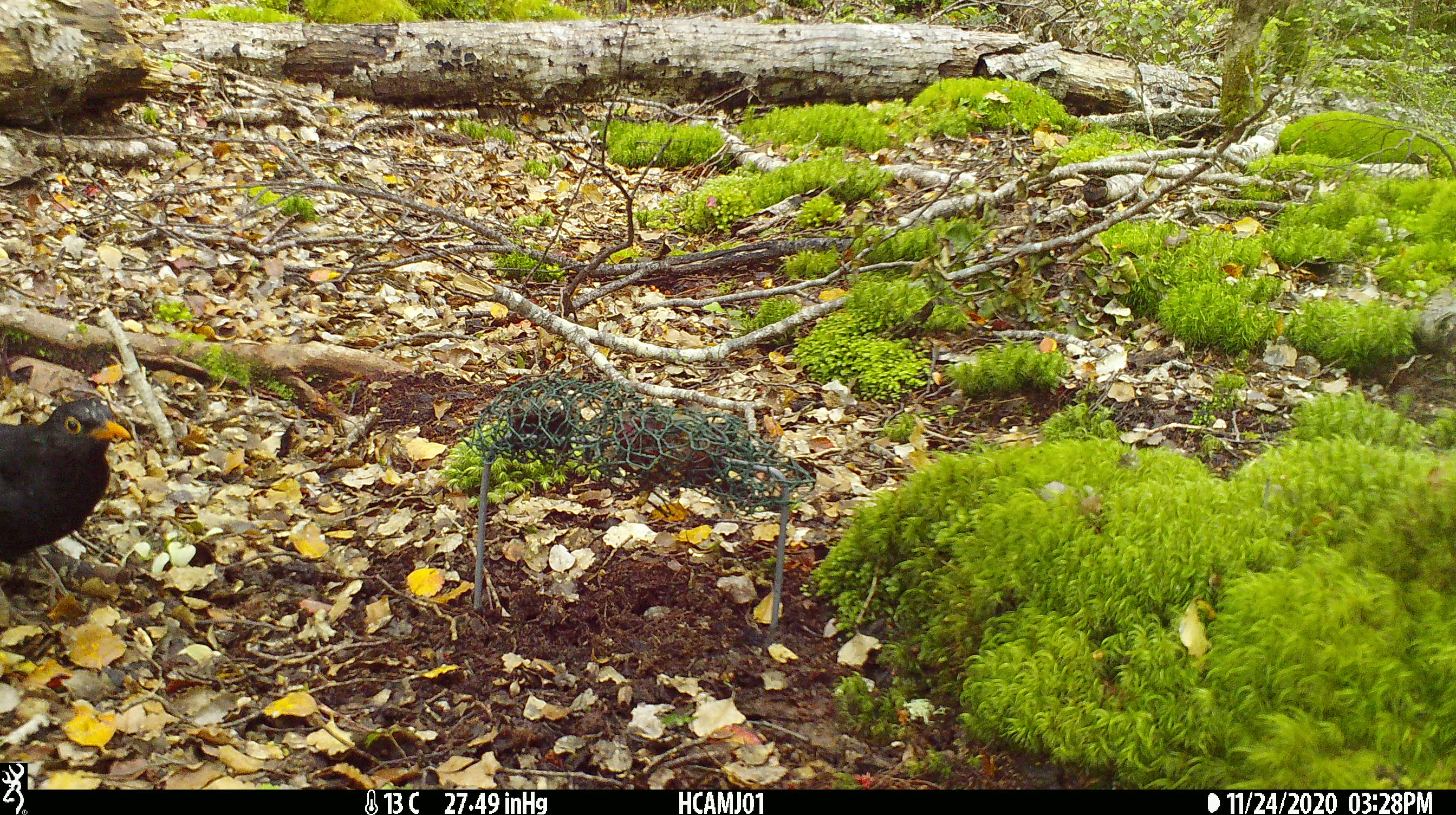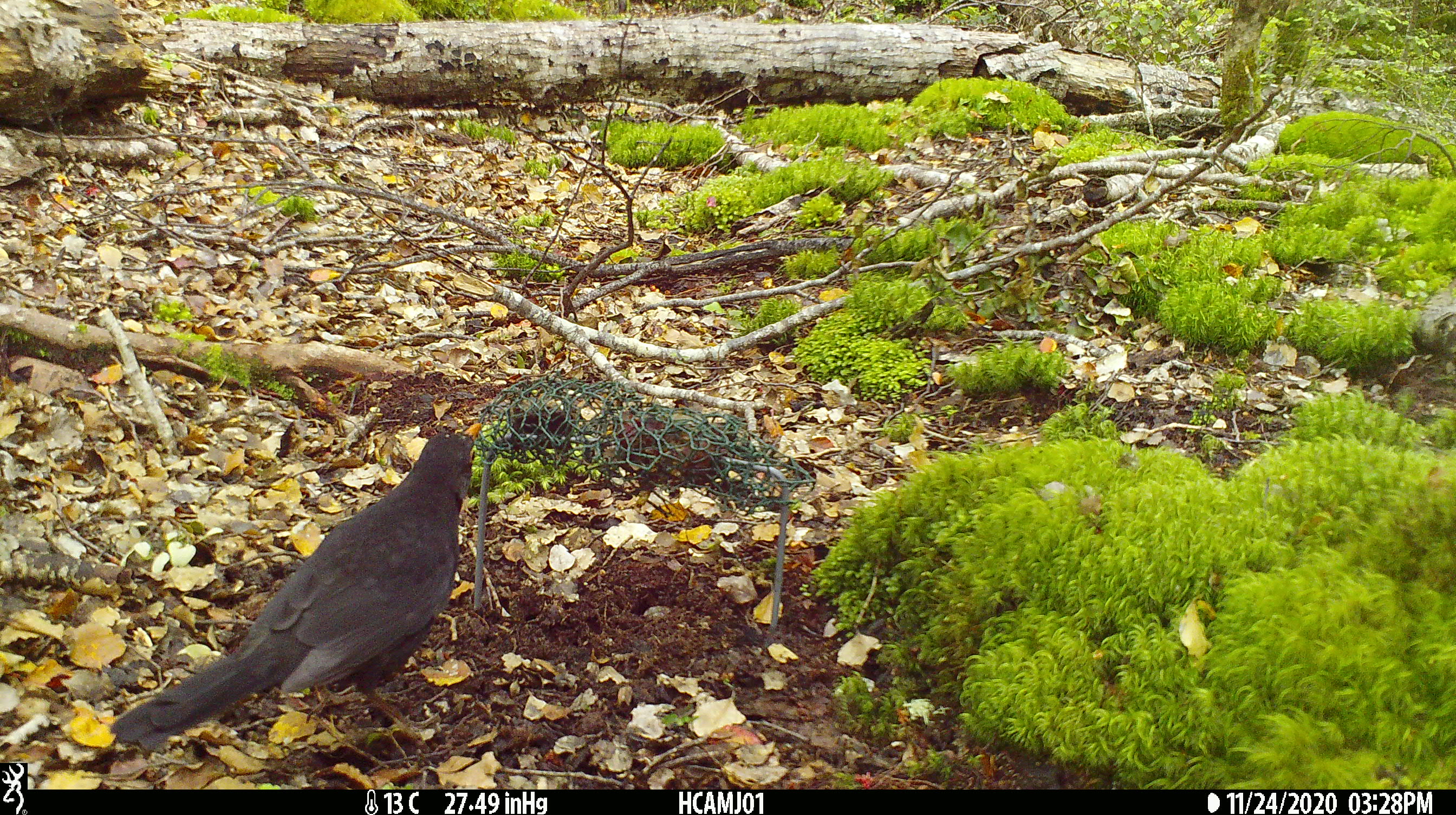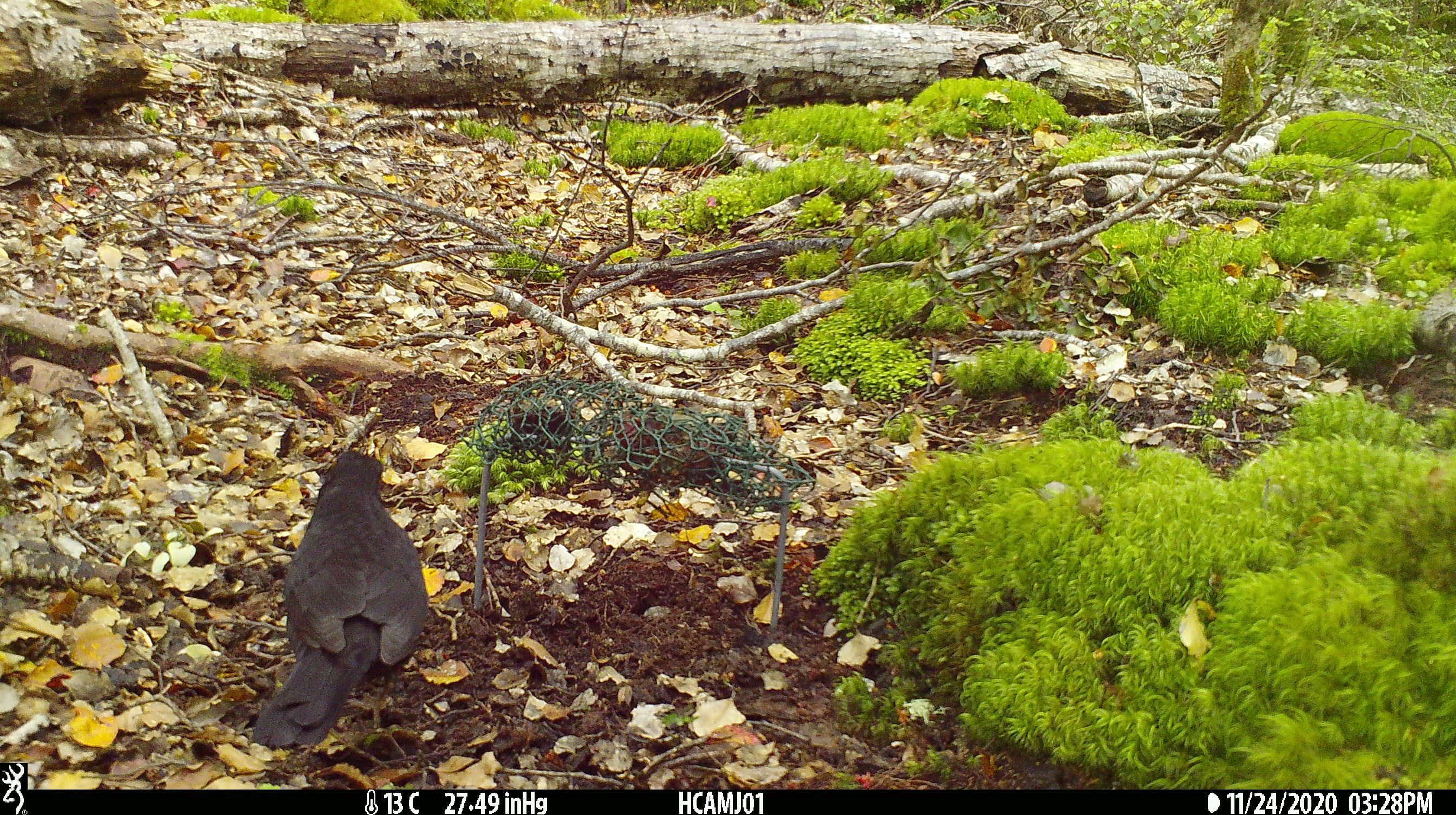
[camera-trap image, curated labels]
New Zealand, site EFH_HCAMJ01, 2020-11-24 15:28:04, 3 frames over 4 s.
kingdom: Animalia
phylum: Chordata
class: Aves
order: Passeriformes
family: Turdidae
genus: Turdus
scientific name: Turdus merula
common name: eurasian blackbird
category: blackbird